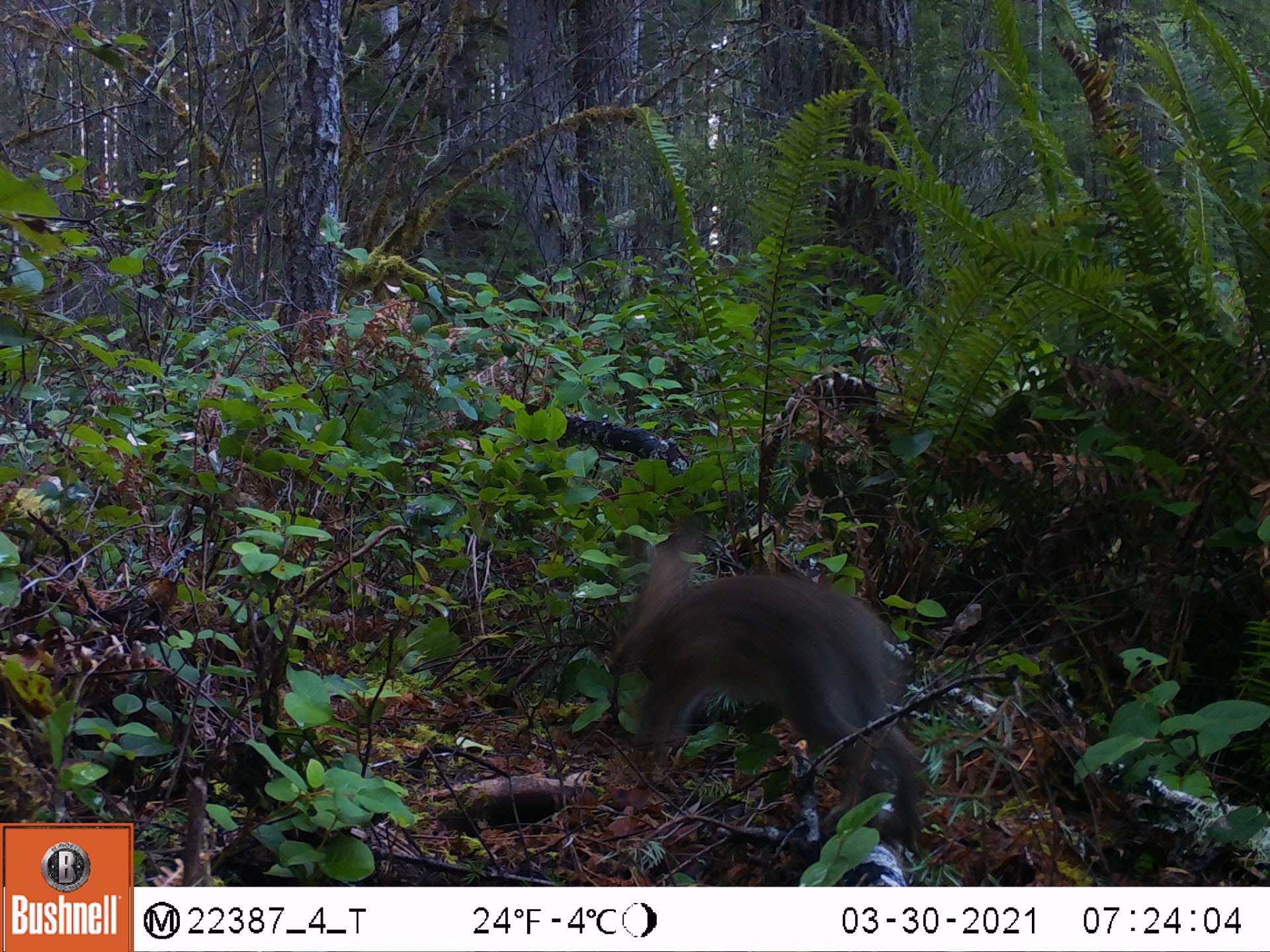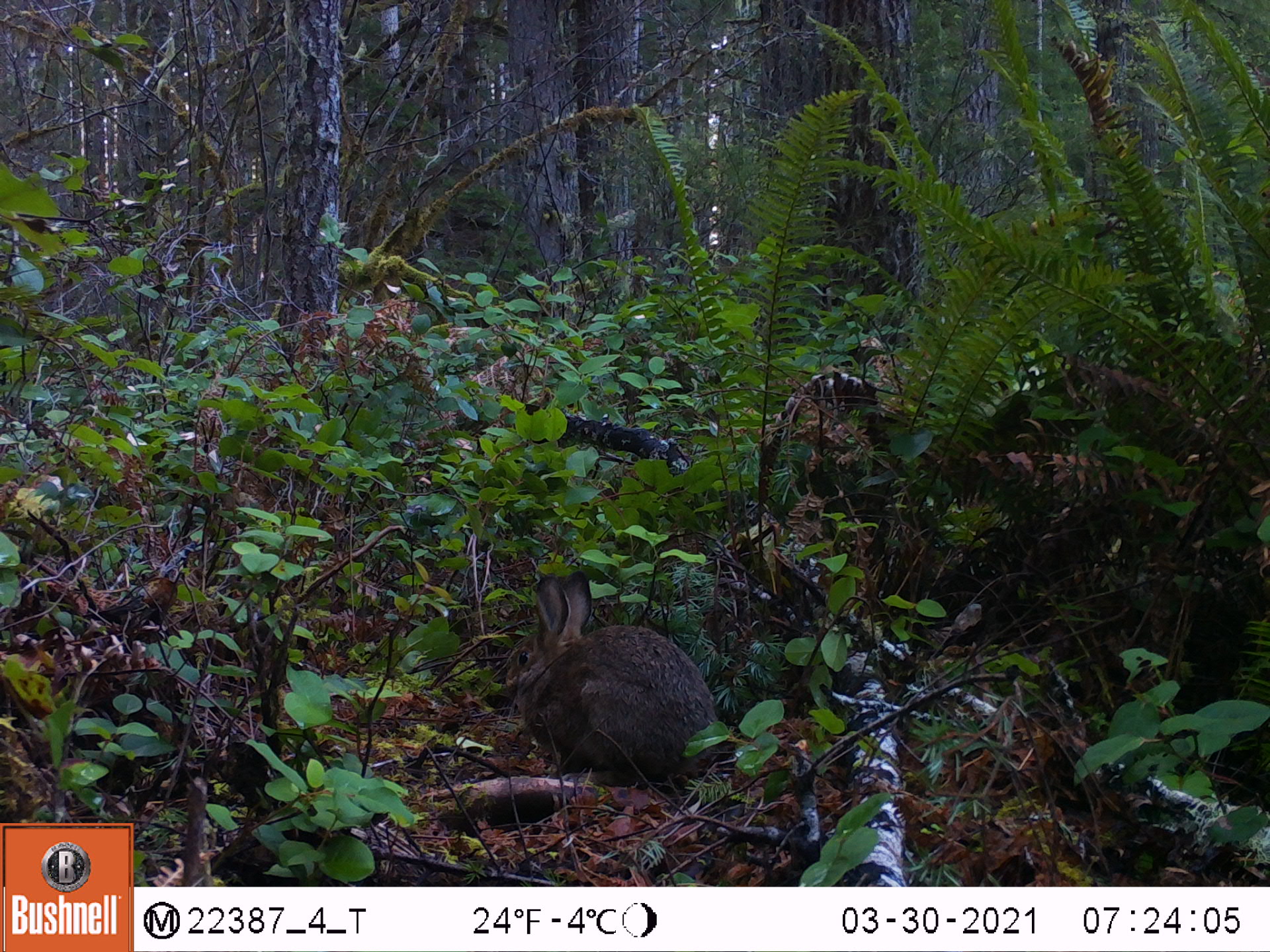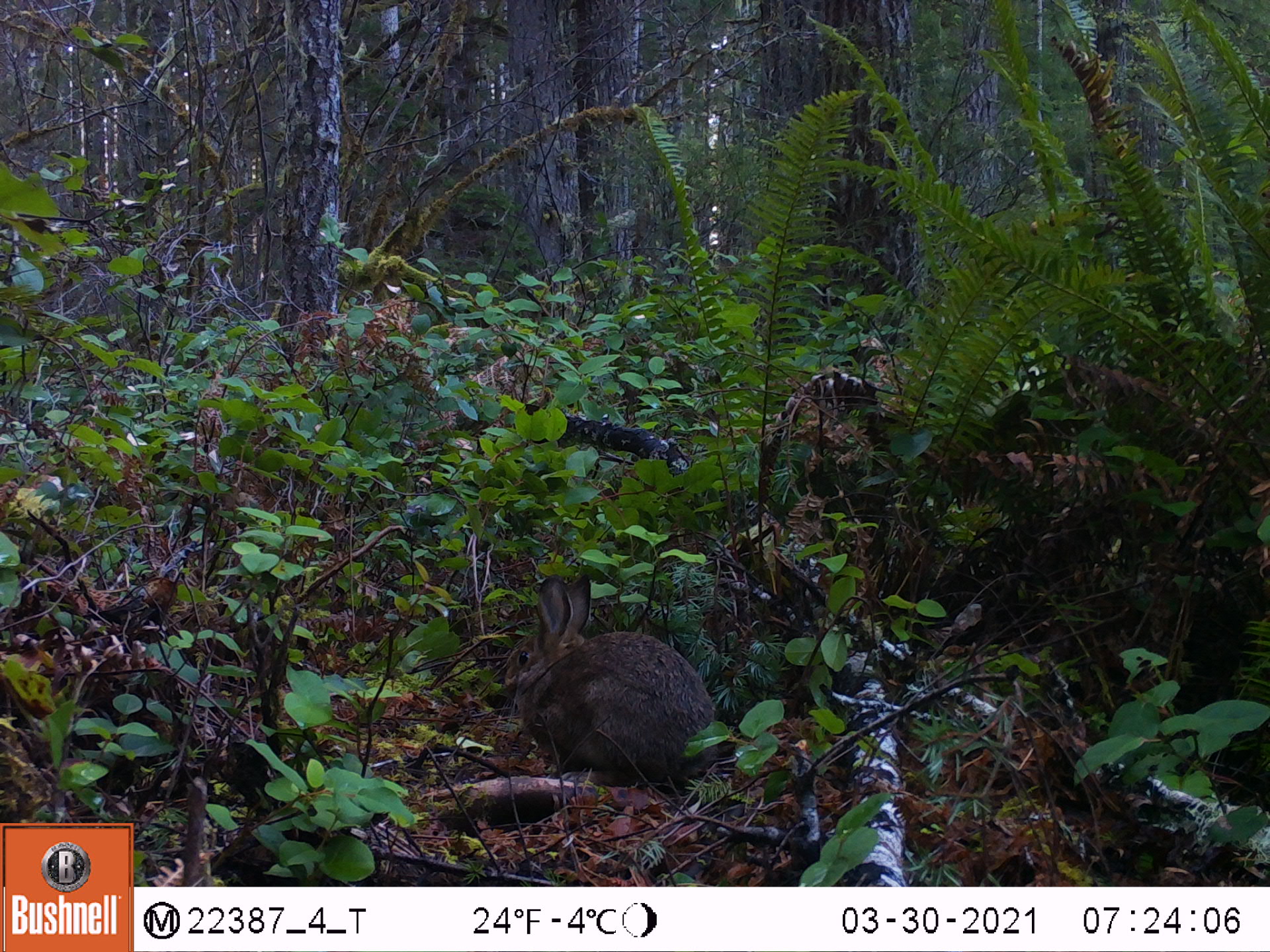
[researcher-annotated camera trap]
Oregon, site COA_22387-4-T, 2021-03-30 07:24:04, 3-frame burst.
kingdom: Animalia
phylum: Chordata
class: Mammalia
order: Lagomorpha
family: Leporidae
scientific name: Leporidae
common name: hares and rabbits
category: leporidae family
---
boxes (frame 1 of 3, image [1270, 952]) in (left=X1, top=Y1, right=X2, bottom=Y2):
leporidae family: (left=602, top=540, right=930, bottom=848)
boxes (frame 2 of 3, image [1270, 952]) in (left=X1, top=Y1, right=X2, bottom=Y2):
leporidae family: (left=491, top=570, right=735, bottom=793)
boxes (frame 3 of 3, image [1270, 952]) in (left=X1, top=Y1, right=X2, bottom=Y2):
leporidae family: (left=493, top=571, right=726, bottom=791)